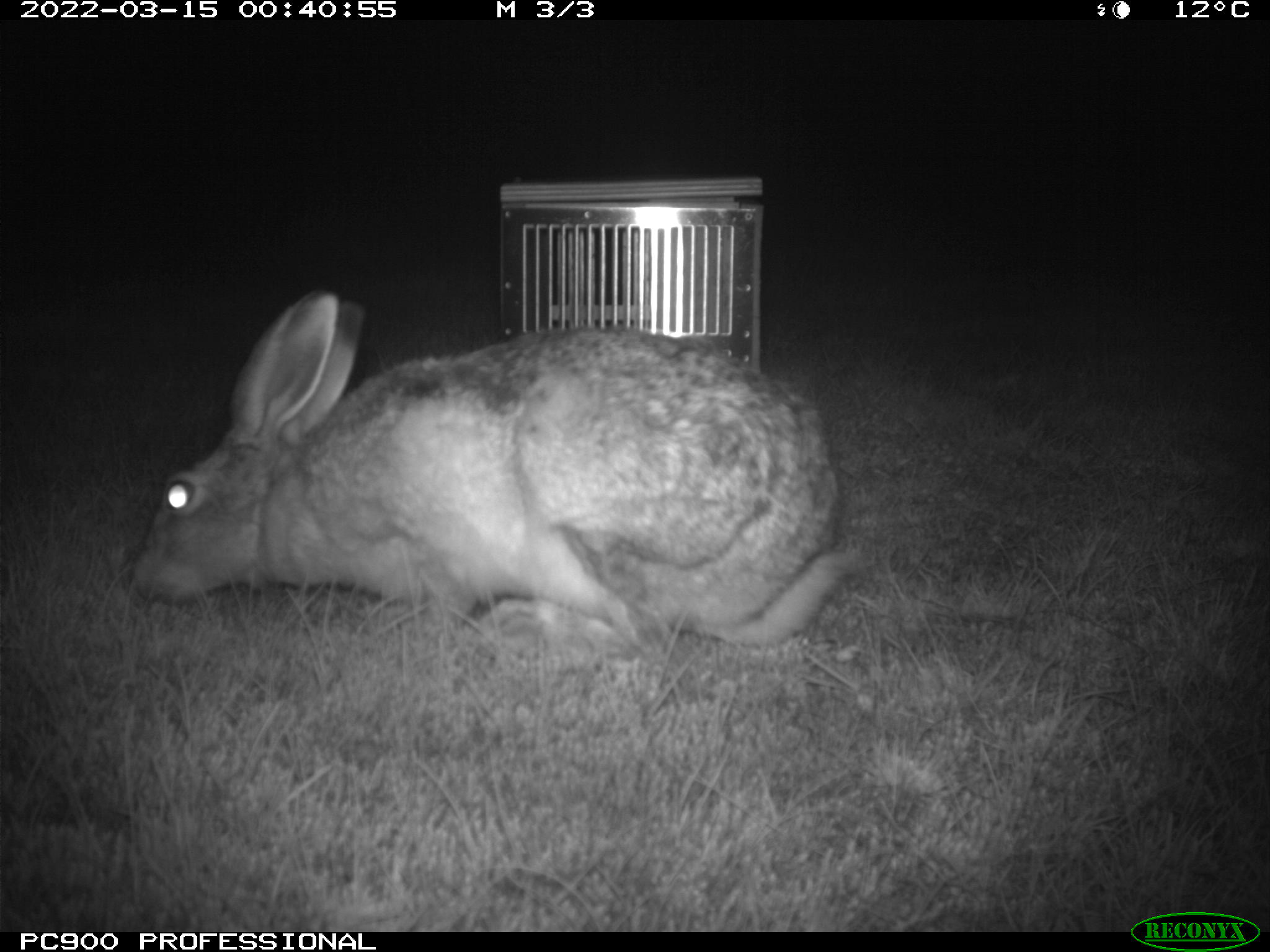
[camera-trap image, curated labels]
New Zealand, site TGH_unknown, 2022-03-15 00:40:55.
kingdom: Animalia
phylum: Chordata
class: Mammalia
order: Lagomorpha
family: Leporidae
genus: Lepus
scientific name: Lepus europaeus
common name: brown hare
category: hare